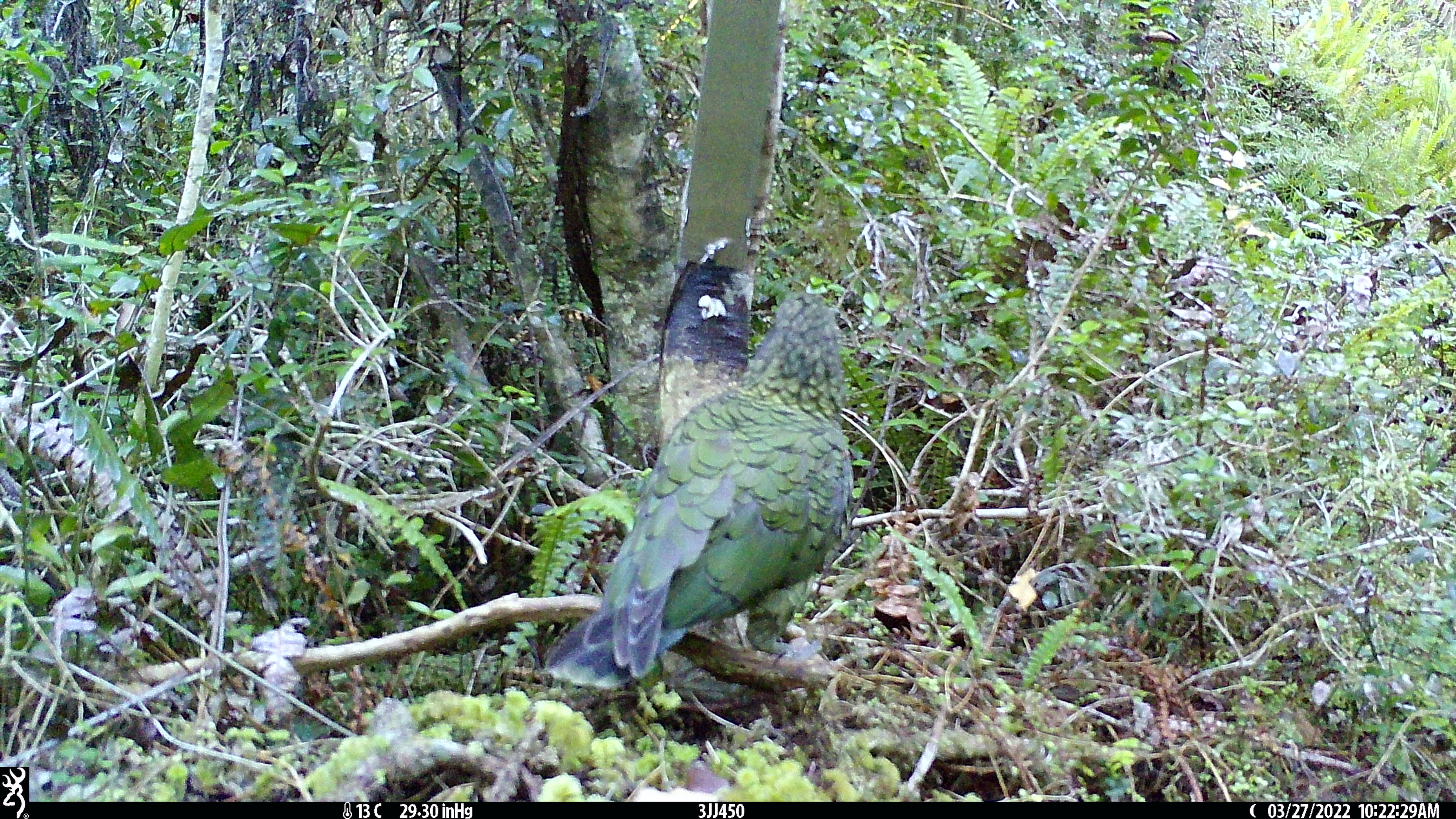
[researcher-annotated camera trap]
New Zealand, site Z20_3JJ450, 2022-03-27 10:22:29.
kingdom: Animalia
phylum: Chordata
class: Aves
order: Psittaciformes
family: Strigopidae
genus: Nestor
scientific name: Nestor notabilis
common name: kea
Kea (Nestor notabilis).